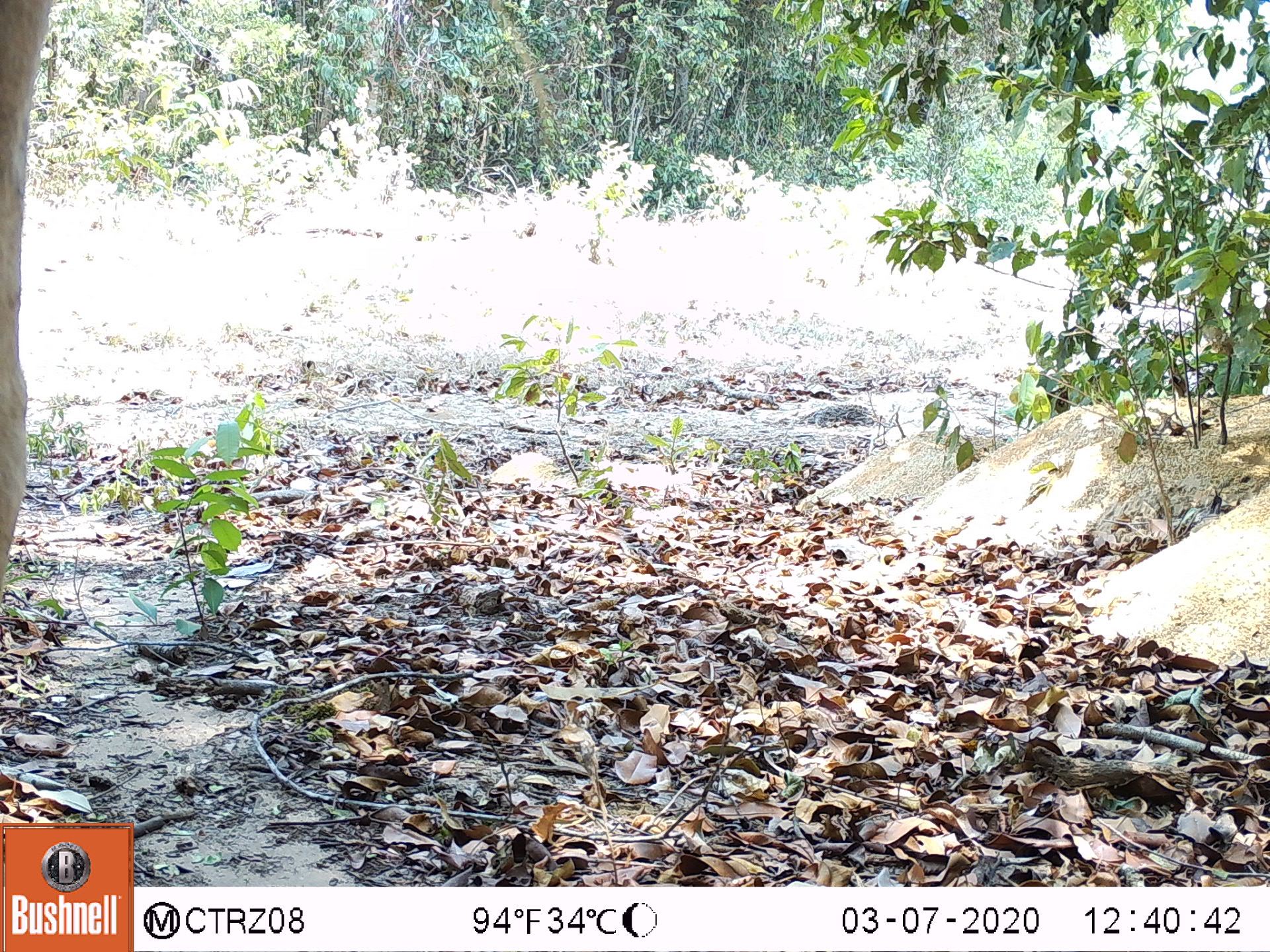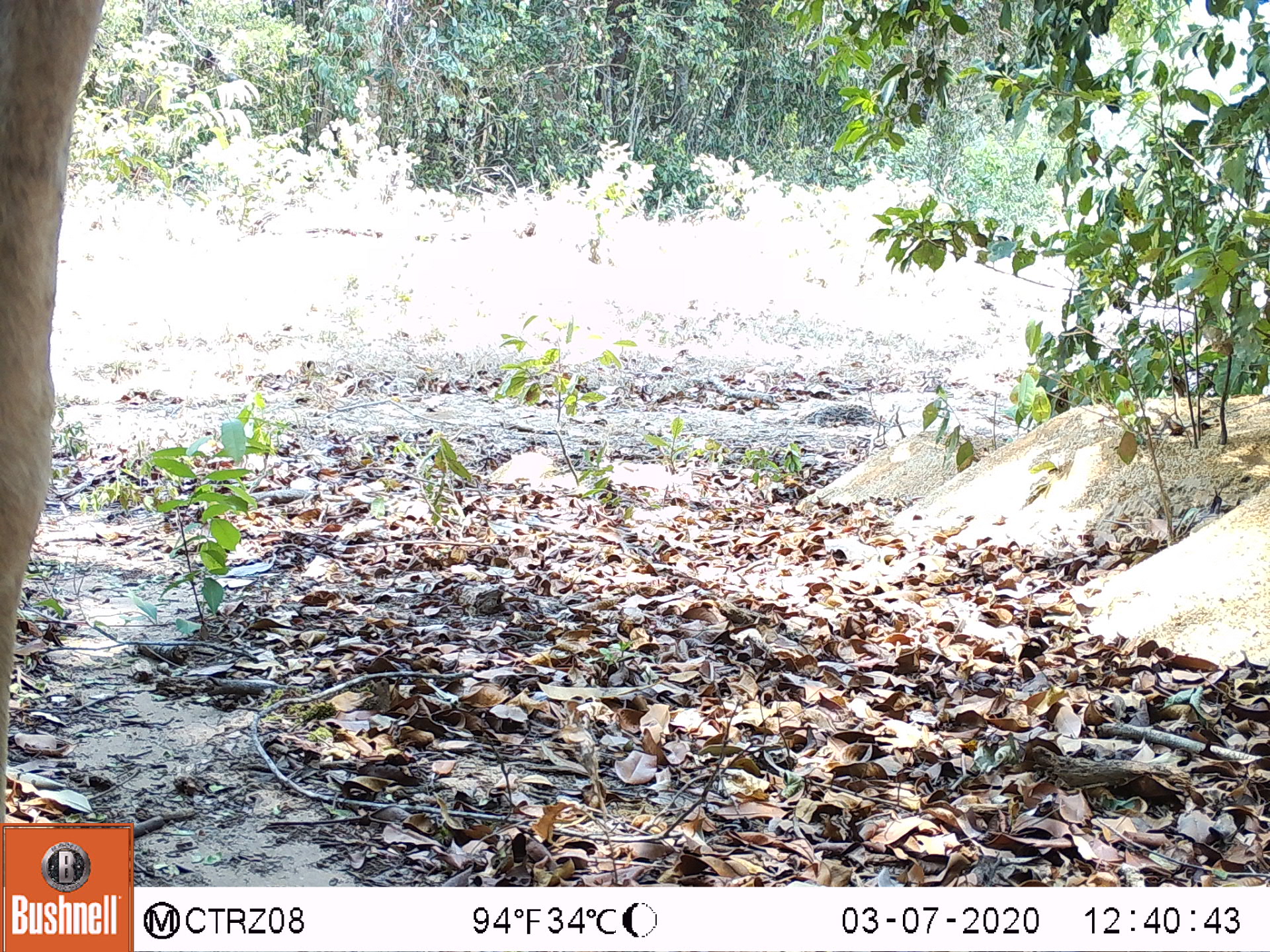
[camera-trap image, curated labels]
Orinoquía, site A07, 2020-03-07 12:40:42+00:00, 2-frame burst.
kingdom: Animalia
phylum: Chordata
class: Mammalia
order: Artiodactyla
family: Bovidae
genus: Bos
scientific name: Bos taurus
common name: cow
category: cattle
Cattle (cow) (Bos taurus).